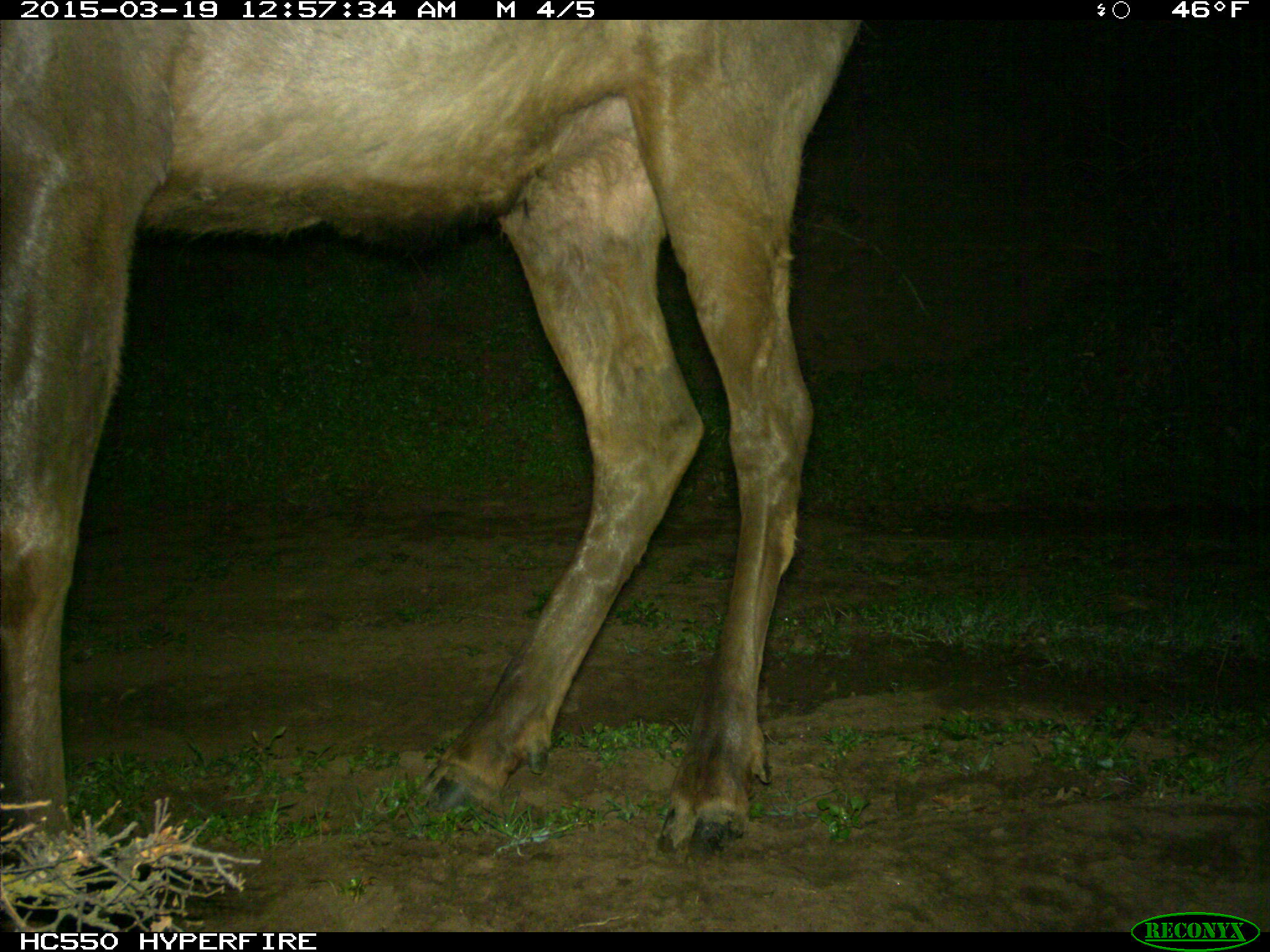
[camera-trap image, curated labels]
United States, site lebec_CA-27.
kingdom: Animalia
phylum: Chordata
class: Mammalia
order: Artiodactyla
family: Cervidae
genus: Cervus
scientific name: Cervus canadensis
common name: elk